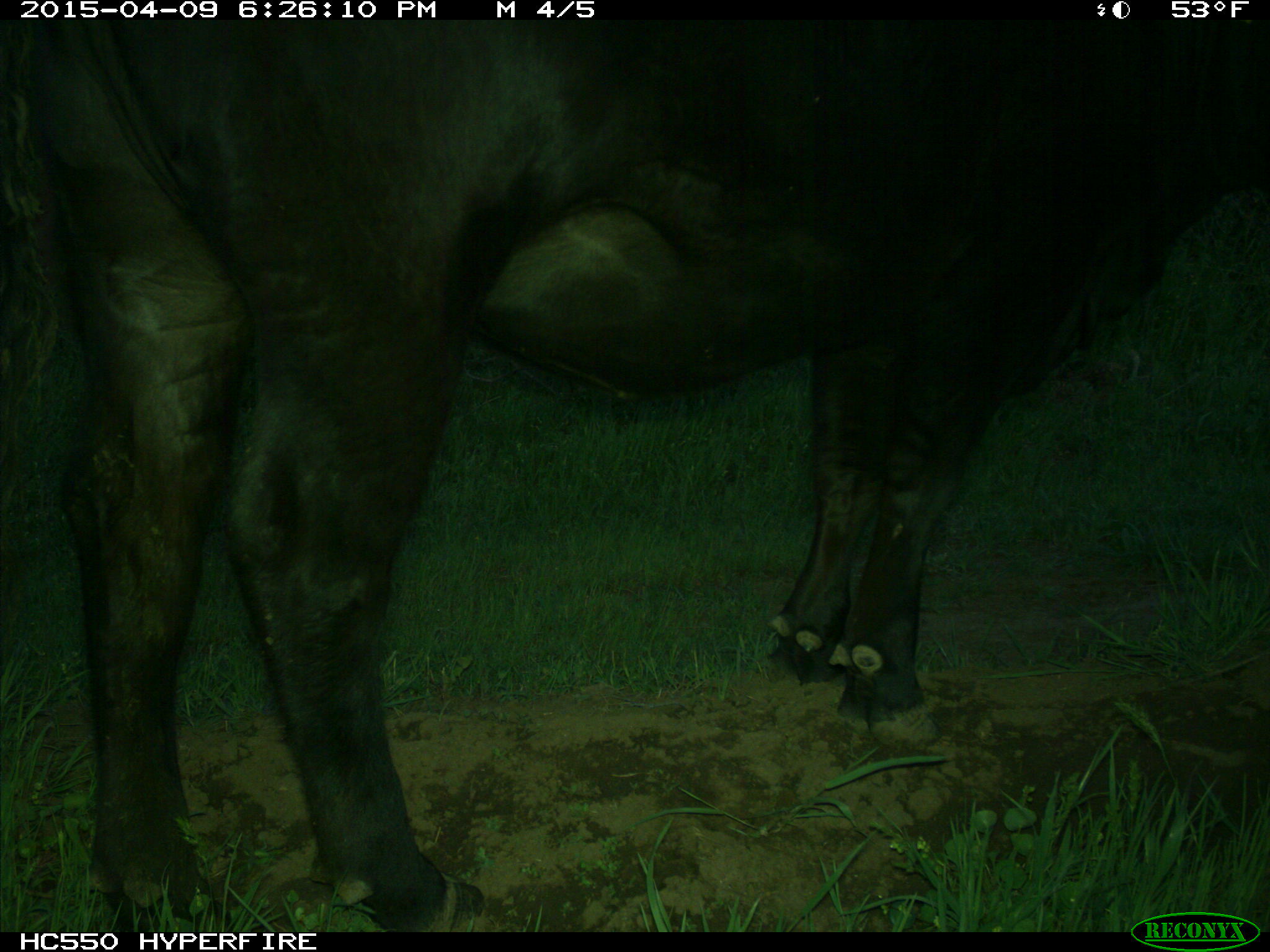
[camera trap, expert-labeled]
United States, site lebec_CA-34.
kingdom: Animalia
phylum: Chordata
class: Mammalia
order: Artiodactyla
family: Bovidae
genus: Bos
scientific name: Bos taurus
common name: domestic cow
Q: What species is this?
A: Bos taurus (domestic cow).